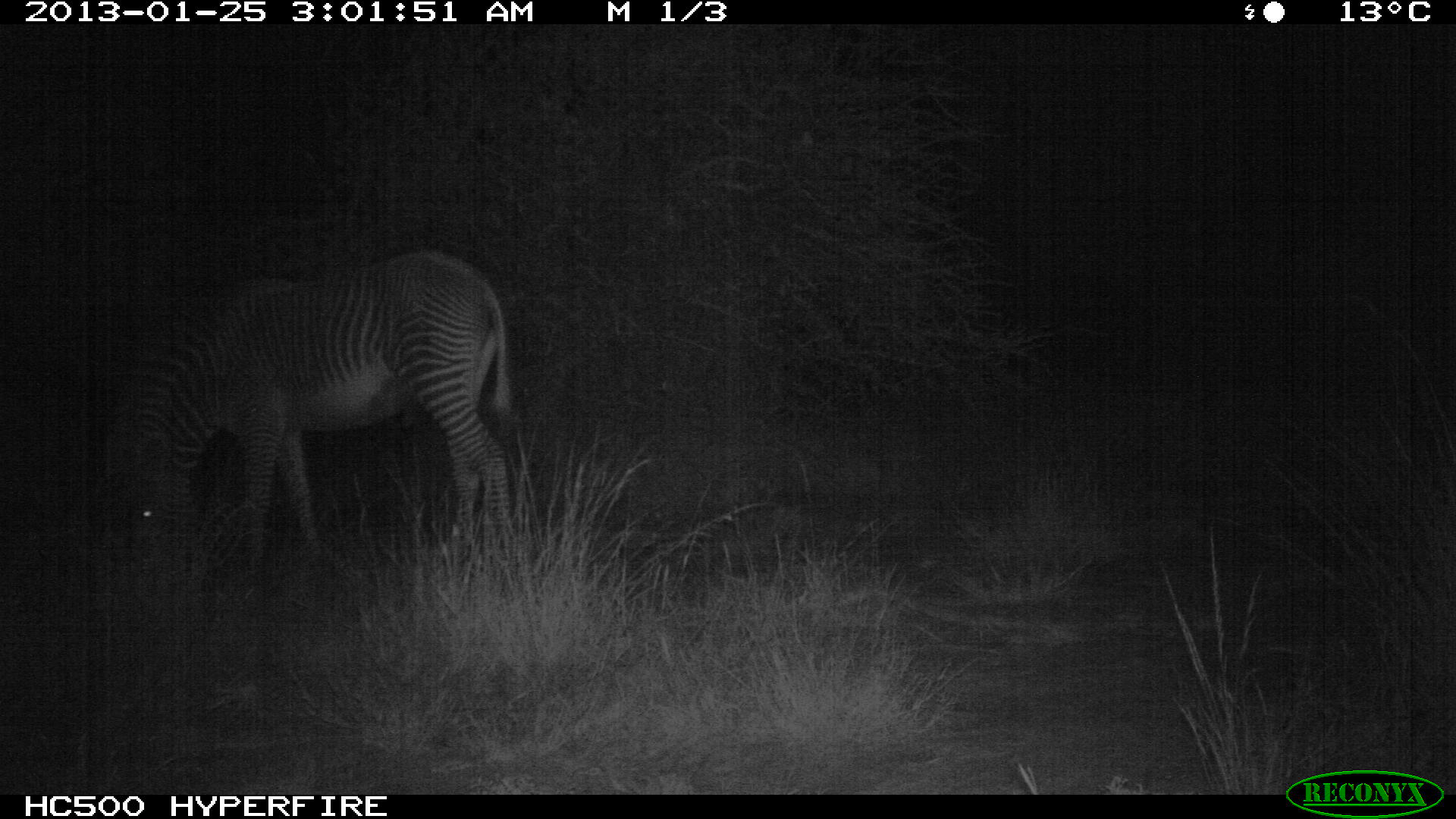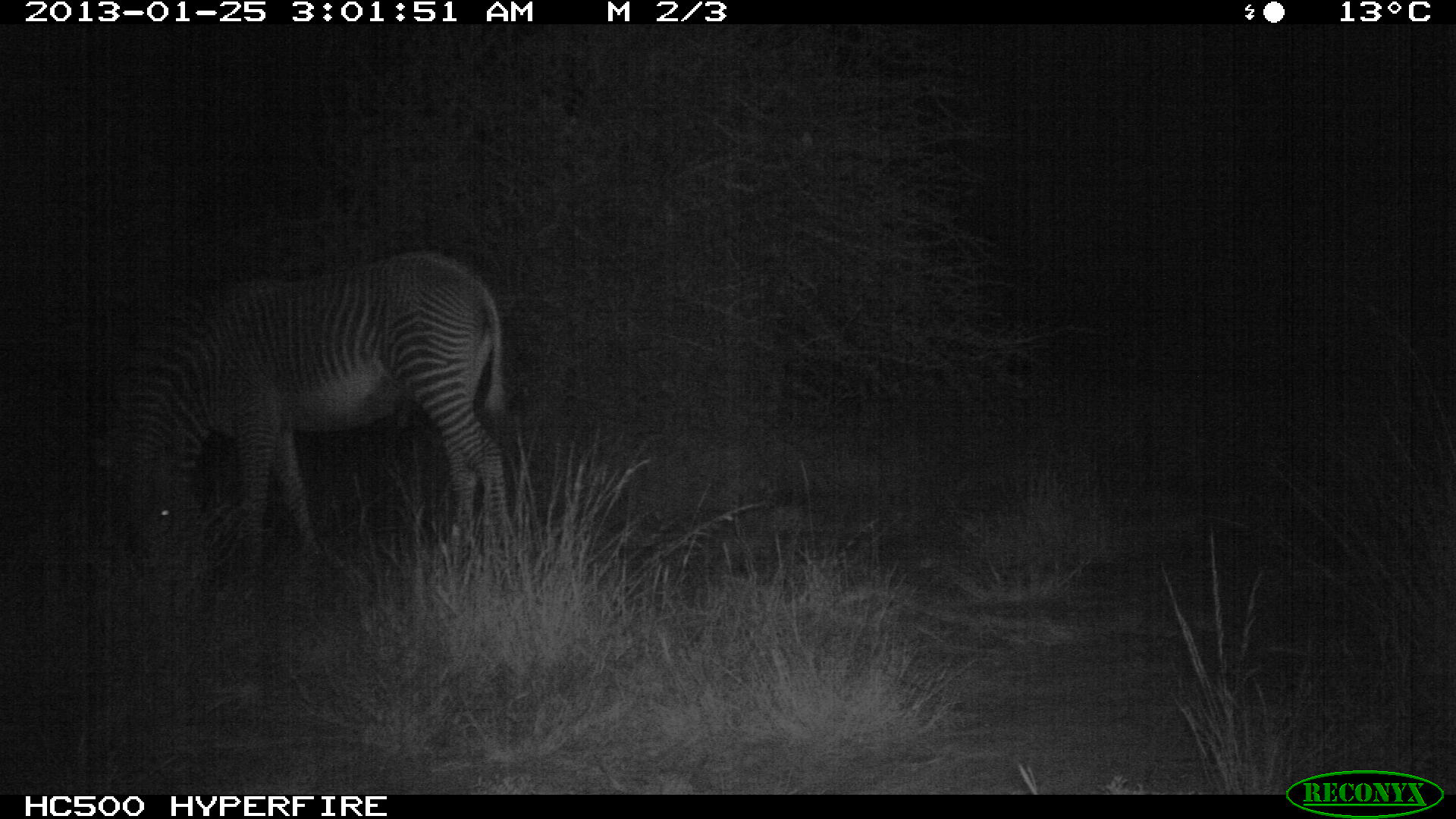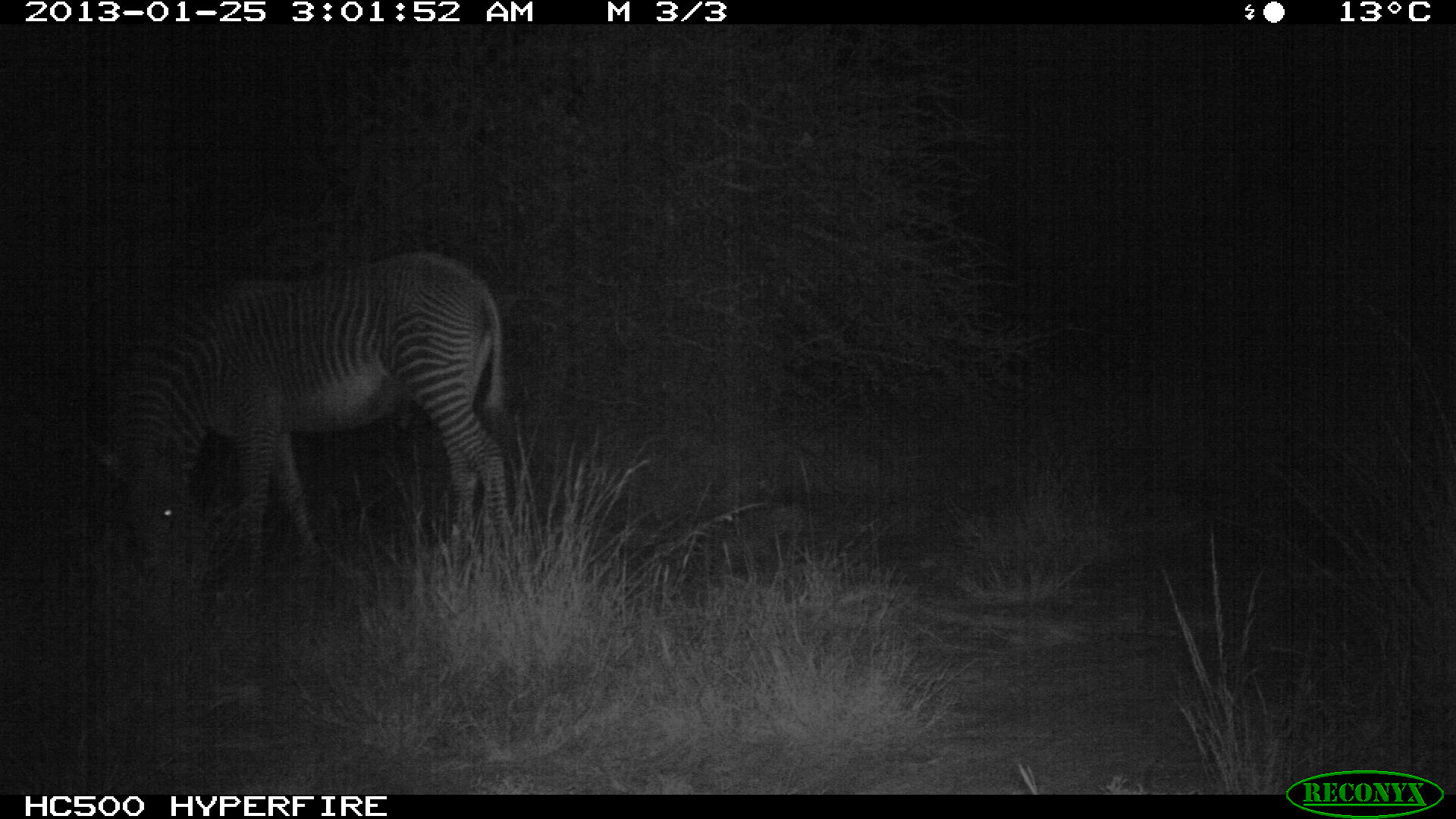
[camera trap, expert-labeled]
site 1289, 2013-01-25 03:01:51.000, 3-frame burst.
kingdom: Animalia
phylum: Chordata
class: Mammalia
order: Perissodactyla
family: Equidae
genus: Equus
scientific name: Equus grevyi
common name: grévy's zebra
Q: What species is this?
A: Equus grevyi (grévy's zebra).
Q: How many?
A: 1.